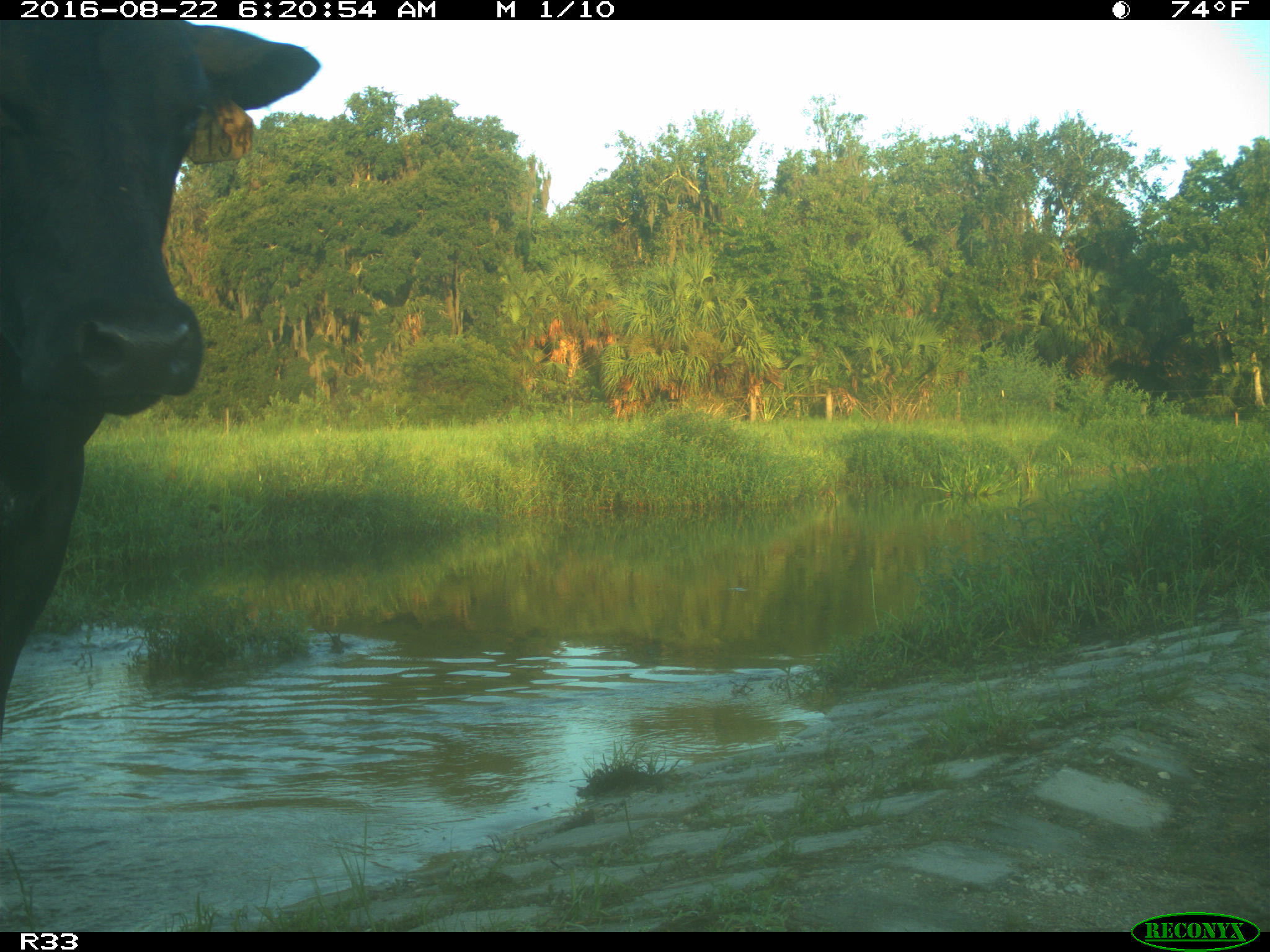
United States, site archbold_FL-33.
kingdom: Animalia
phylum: Chordata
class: Mammalia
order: Artiodactyla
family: Bovidae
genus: Bos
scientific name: Bos taurus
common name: domestic cow